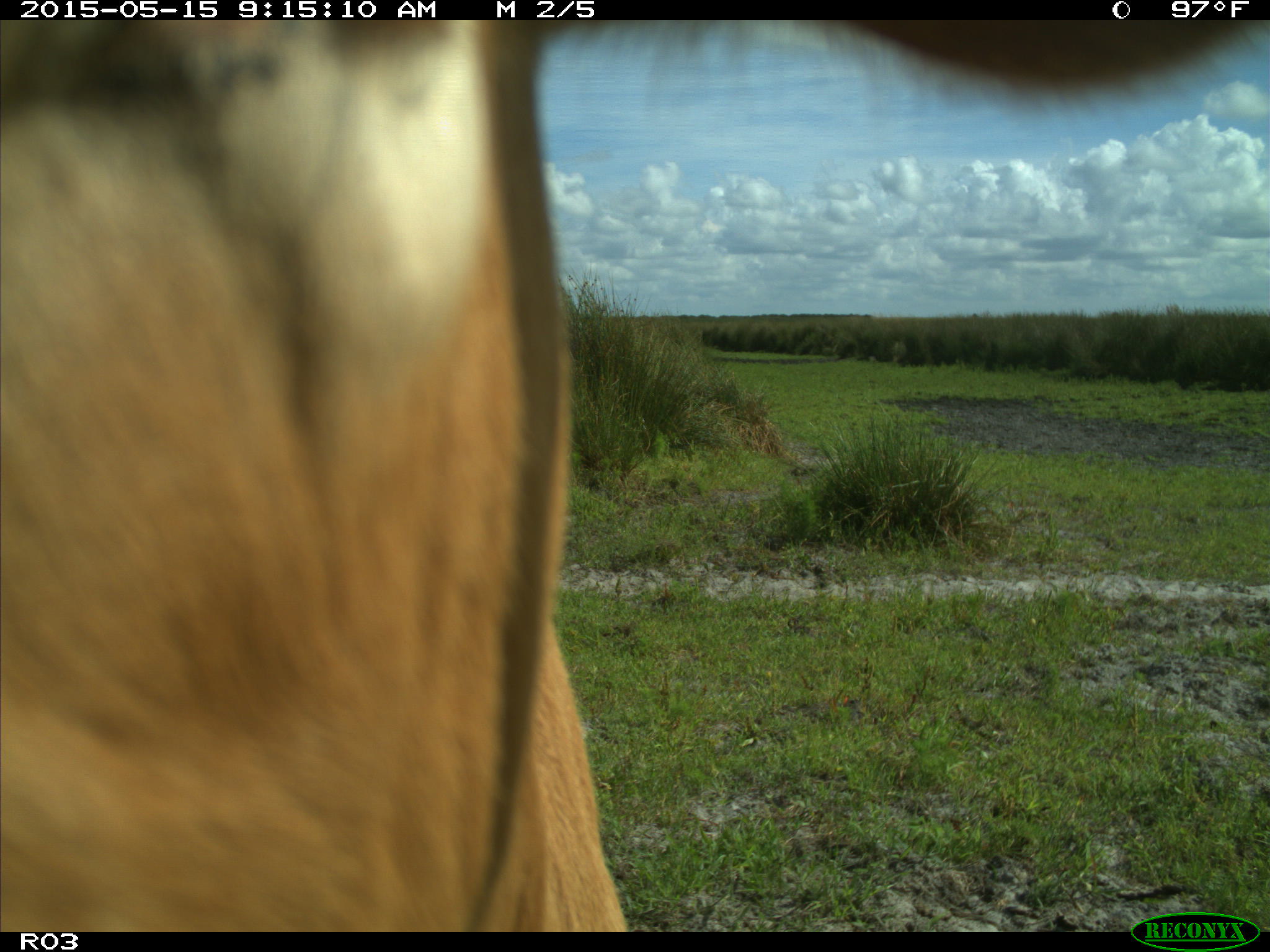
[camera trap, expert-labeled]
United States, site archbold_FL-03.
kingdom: Animalia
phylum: Chordata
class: Mammalia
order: Artiodactyla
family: Bovidae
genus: Bos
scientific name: Bos taurus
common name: domestic cow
Bos taurus (domestic cow).